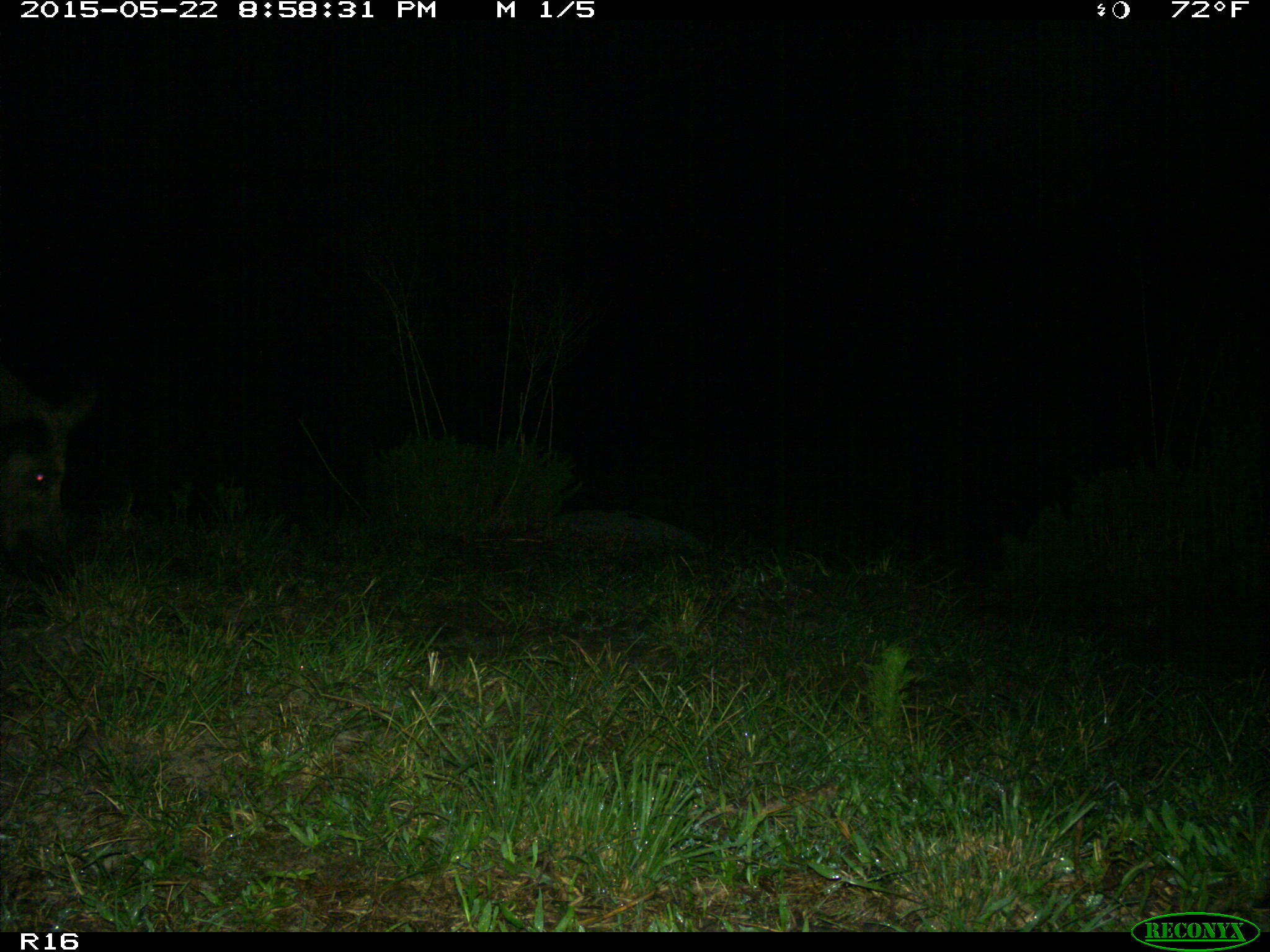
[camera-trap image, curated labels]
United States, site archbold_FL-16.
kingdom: Animalia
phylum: Chordata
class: Mammalia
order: Artiodactyla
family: Suidae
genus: Sus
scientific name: Sus scrofa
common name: wild boar